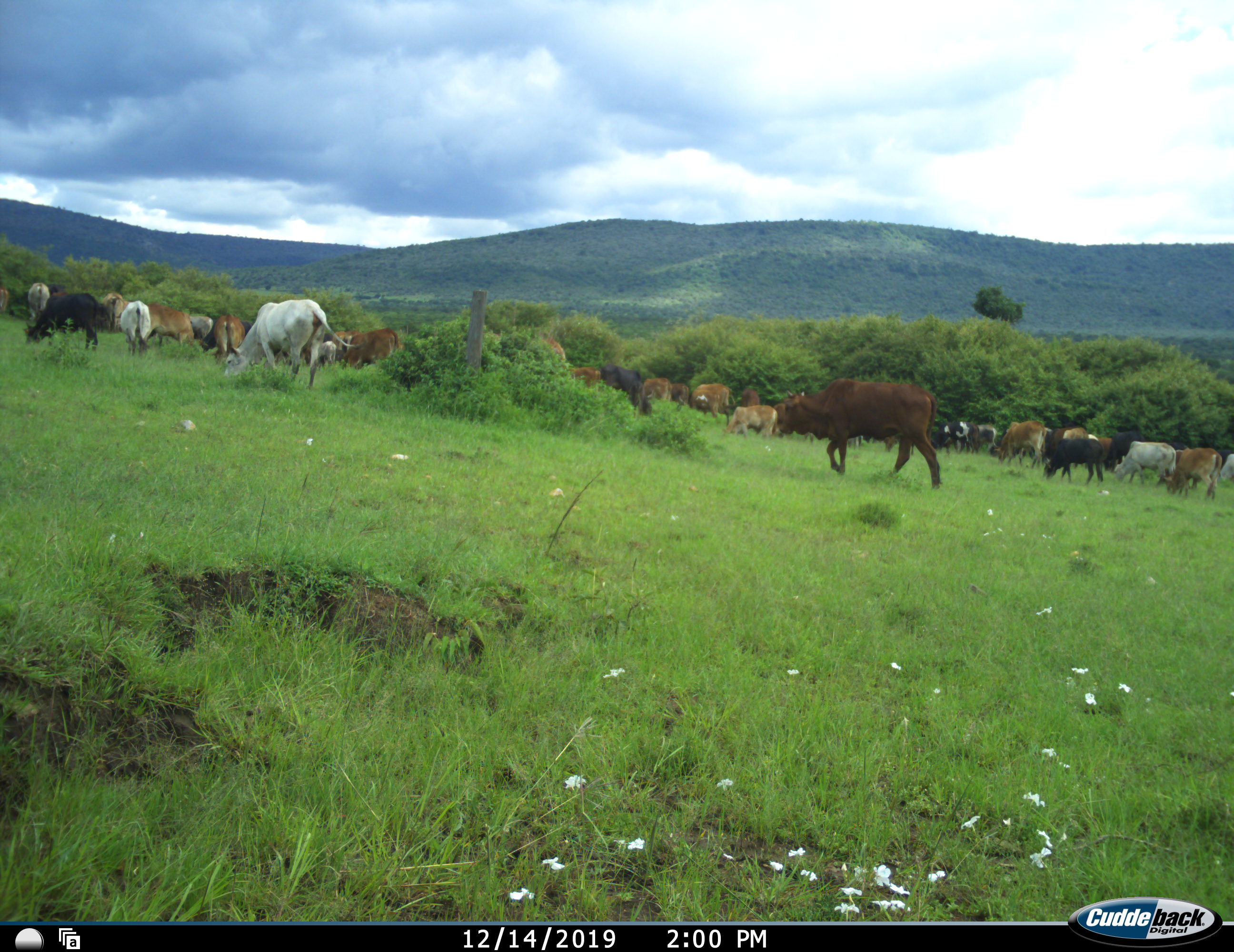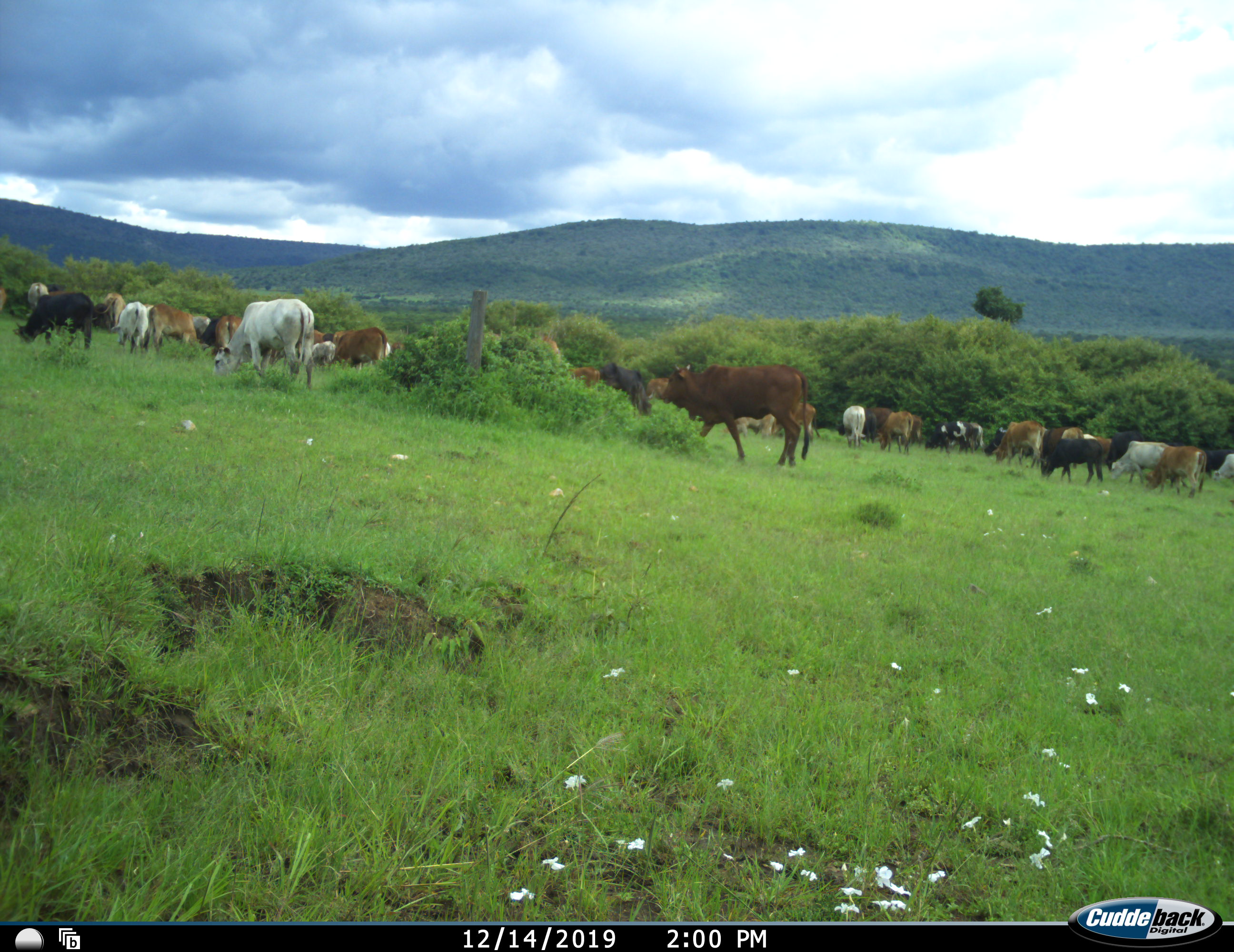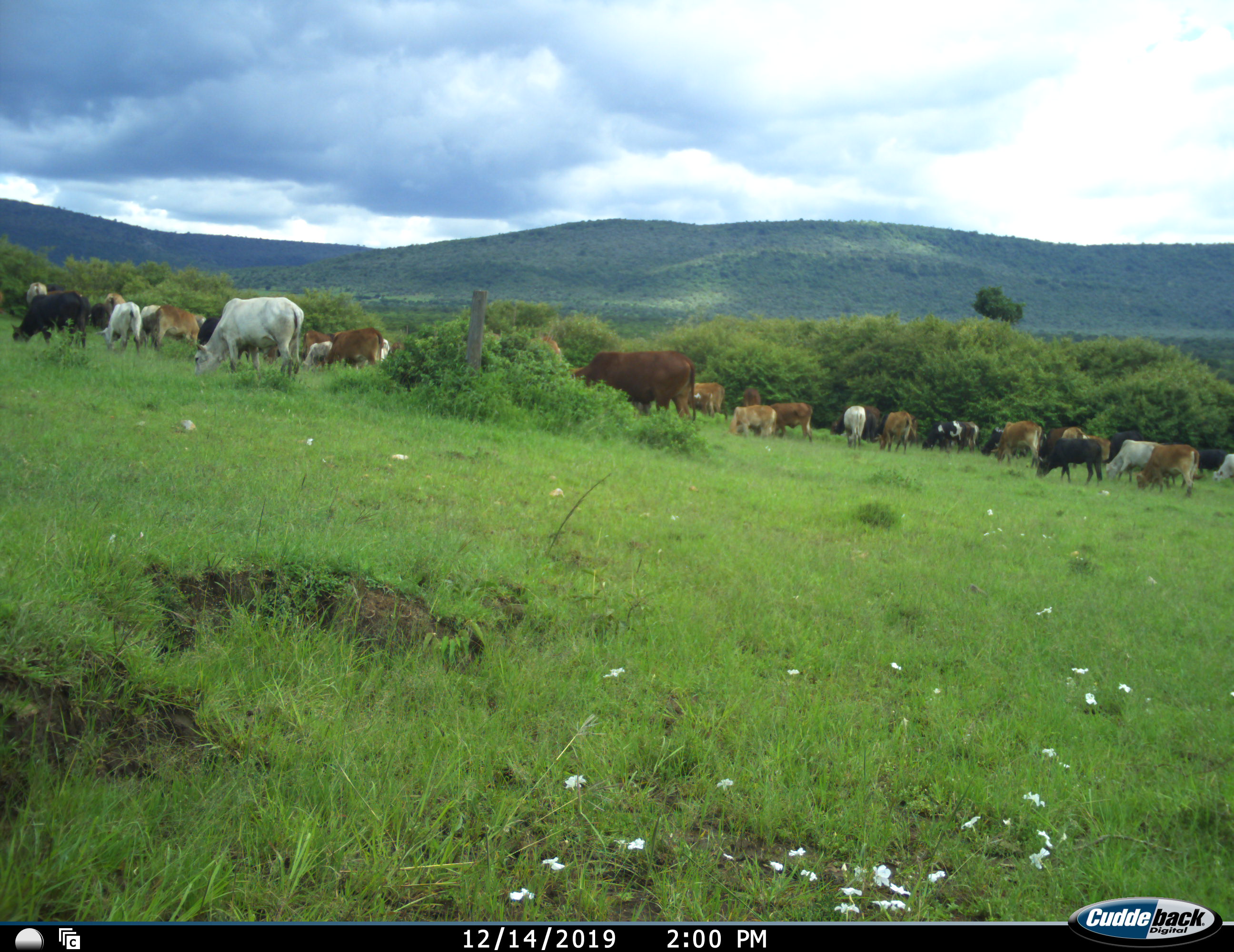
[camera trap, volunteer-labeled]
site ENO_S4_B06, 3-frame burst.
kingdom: Animalia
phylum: Chordata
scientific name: Vertebrata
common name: domestic animal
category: domesticanimal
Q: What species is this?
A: Domesticanimal (domestic animal) (Vertebrata).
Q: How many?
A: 11-50.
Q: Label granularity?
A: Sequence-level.